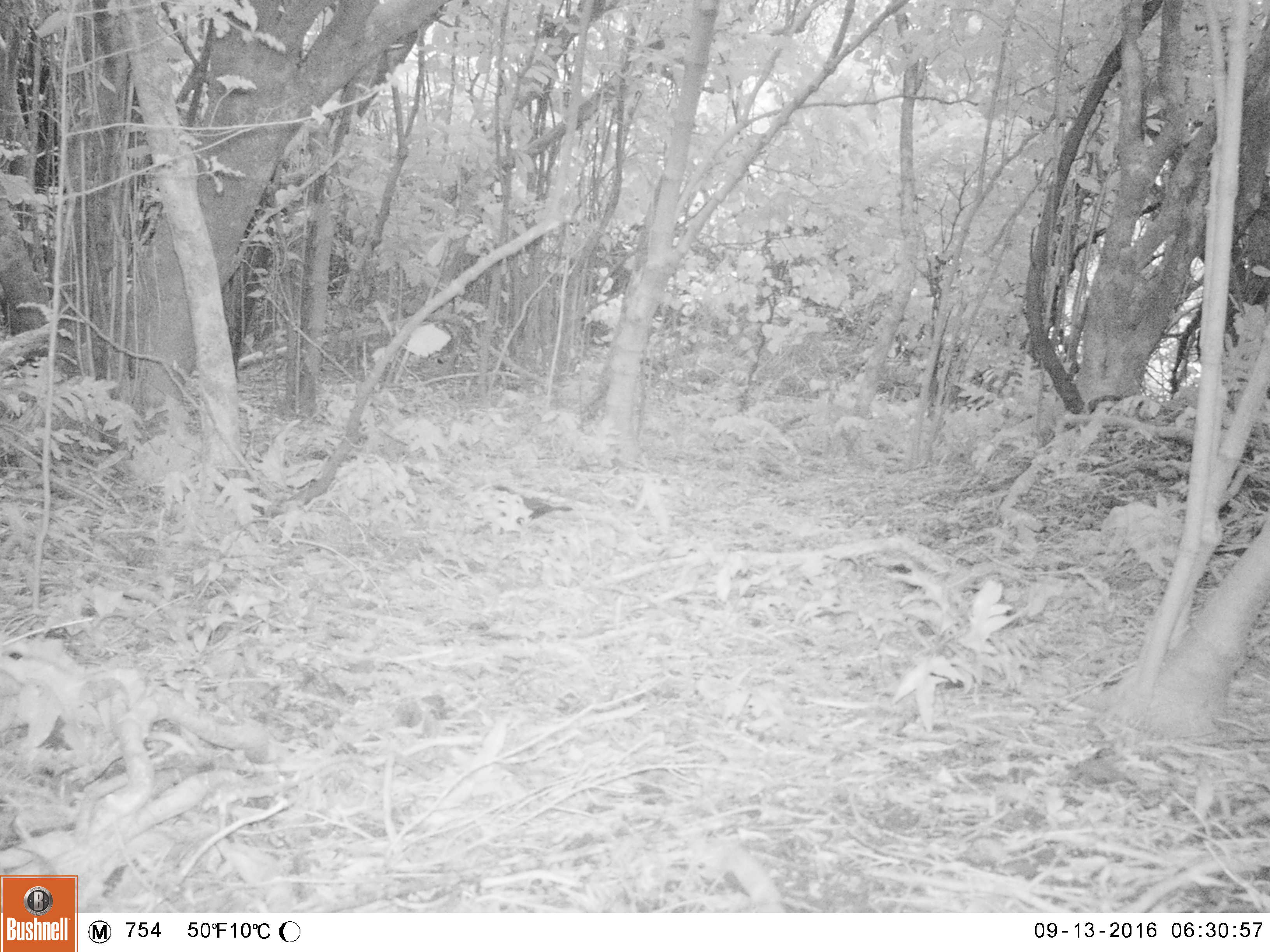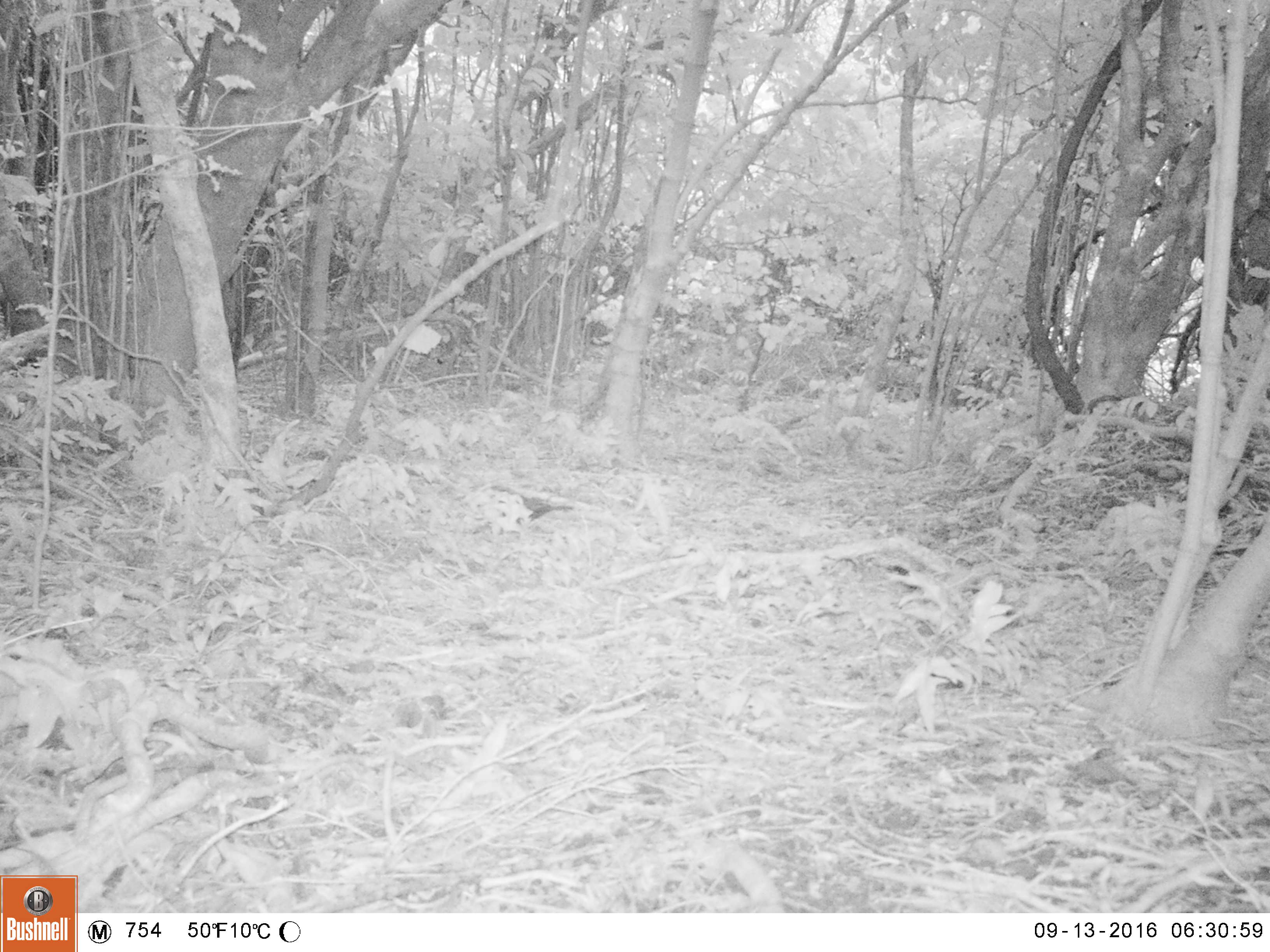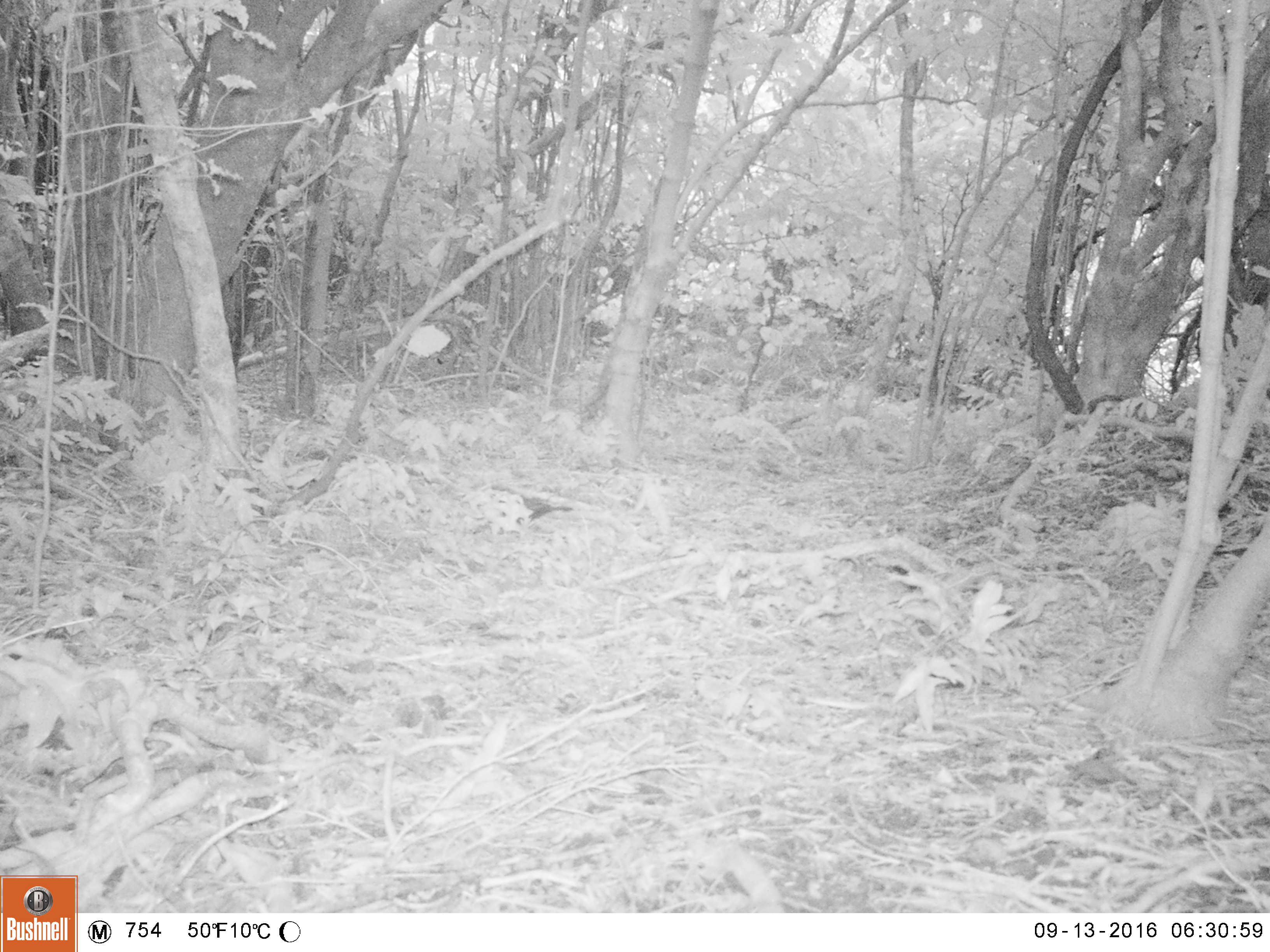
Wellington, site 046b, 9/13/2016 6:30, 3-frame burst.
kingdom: Animalia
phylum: Chordata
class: Aves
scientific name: Aves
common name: bird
Bird (Aves).